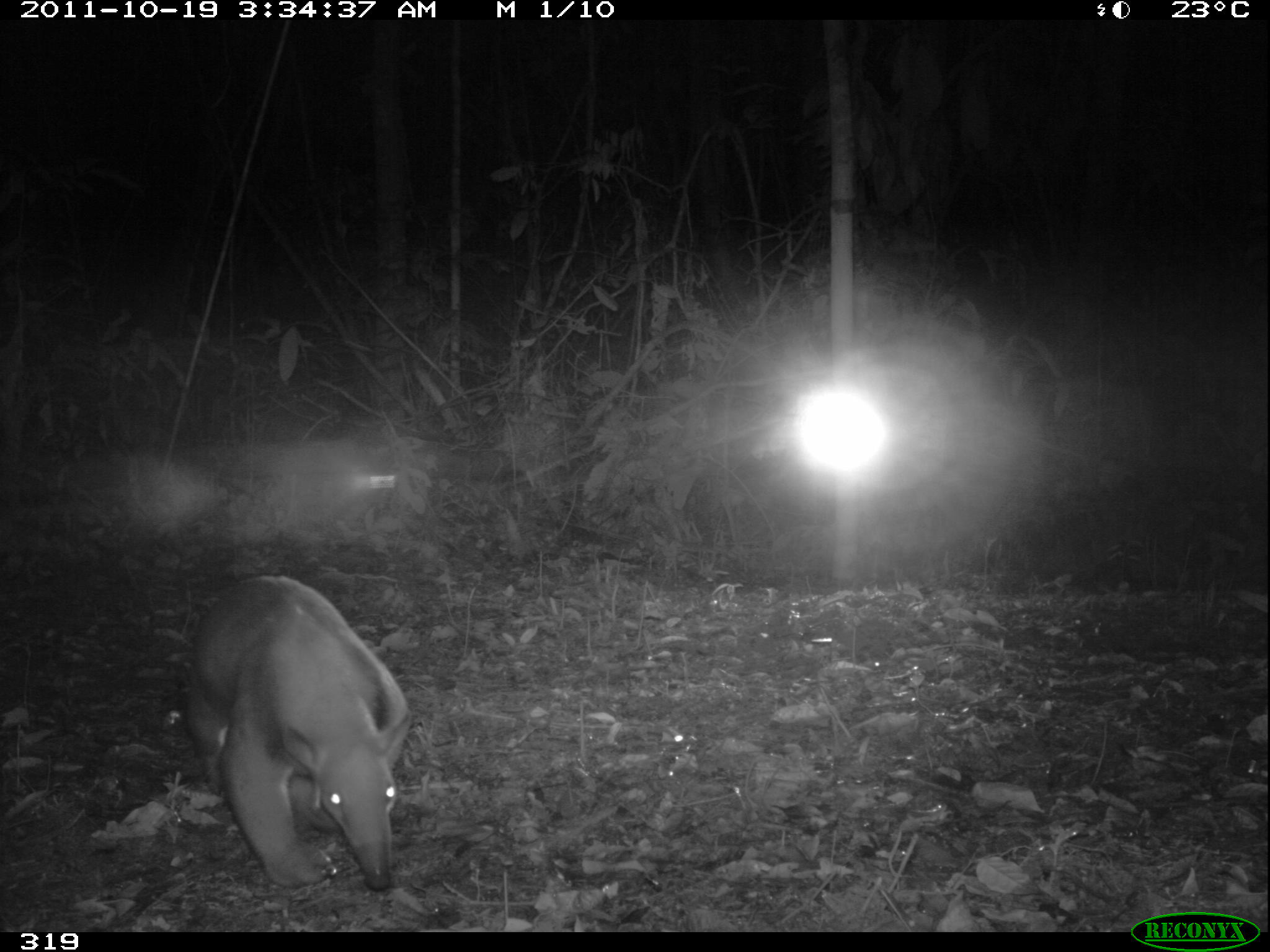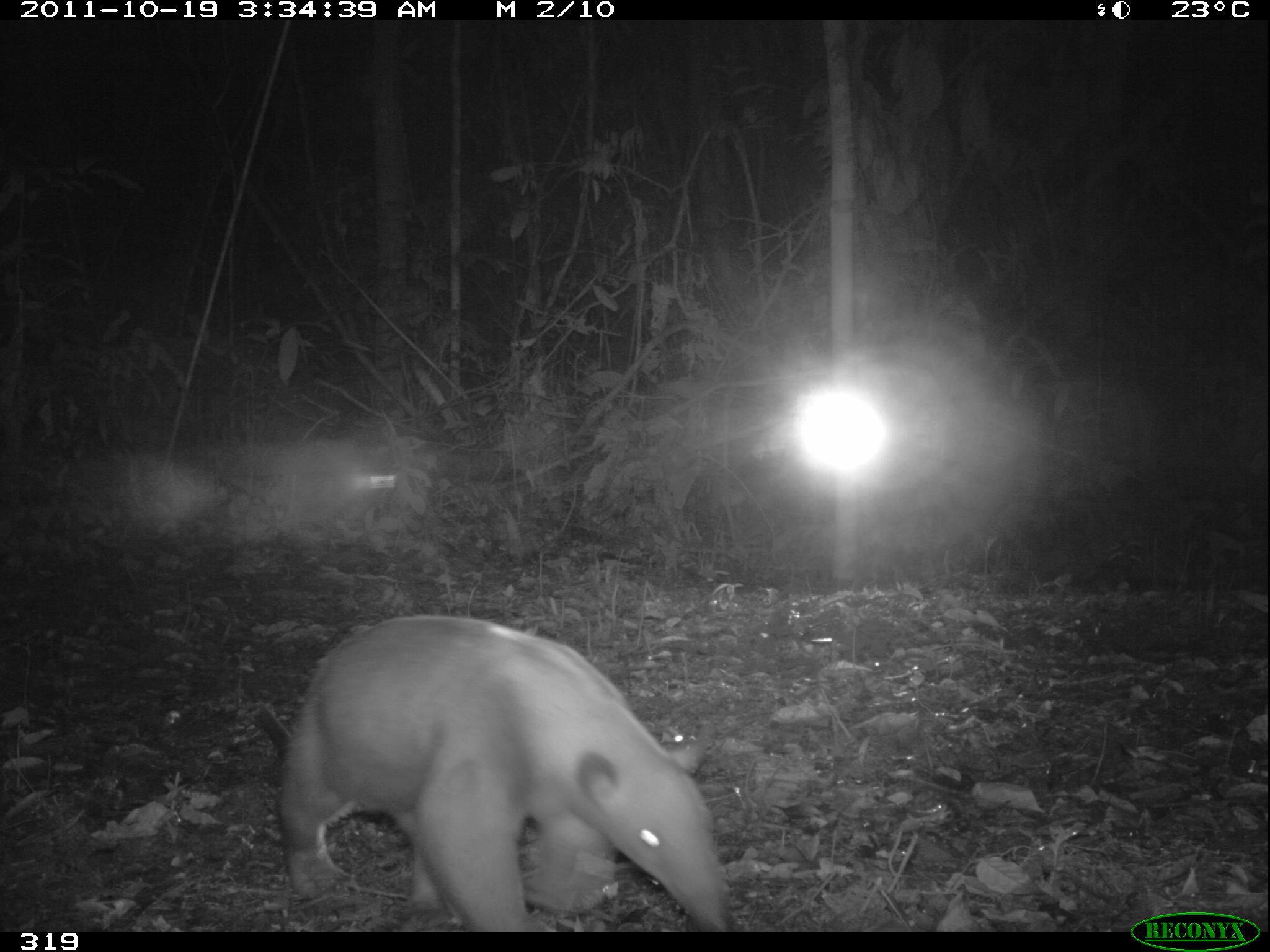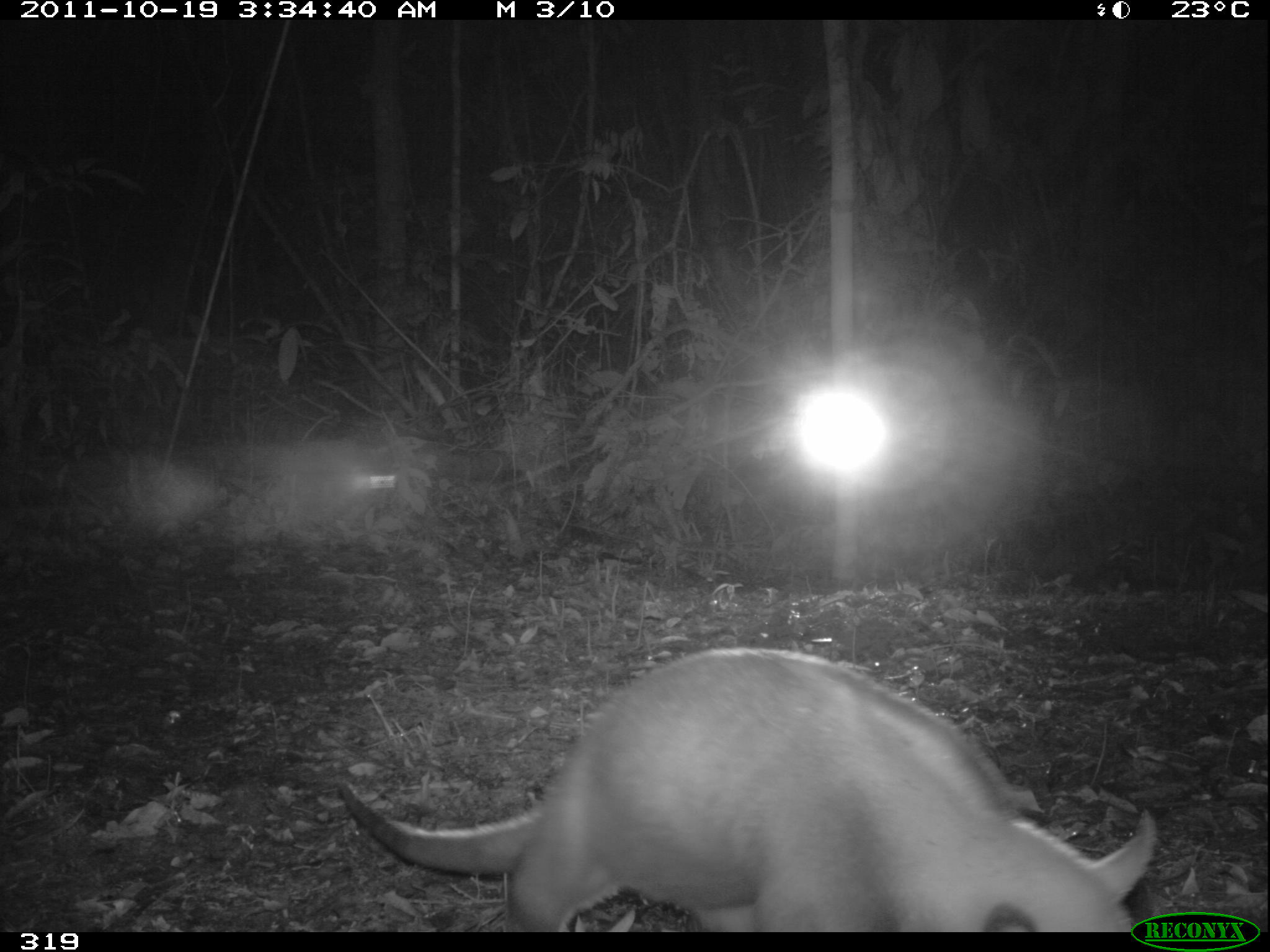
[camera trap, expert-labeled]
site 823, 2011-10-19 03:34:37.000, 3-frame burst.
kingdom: Animalia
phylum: Chordata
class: Mammalia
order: Pilosa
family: Myrmecophagidae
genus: Tamandua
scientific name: Tamandua tetradactyla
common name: southern tamandua